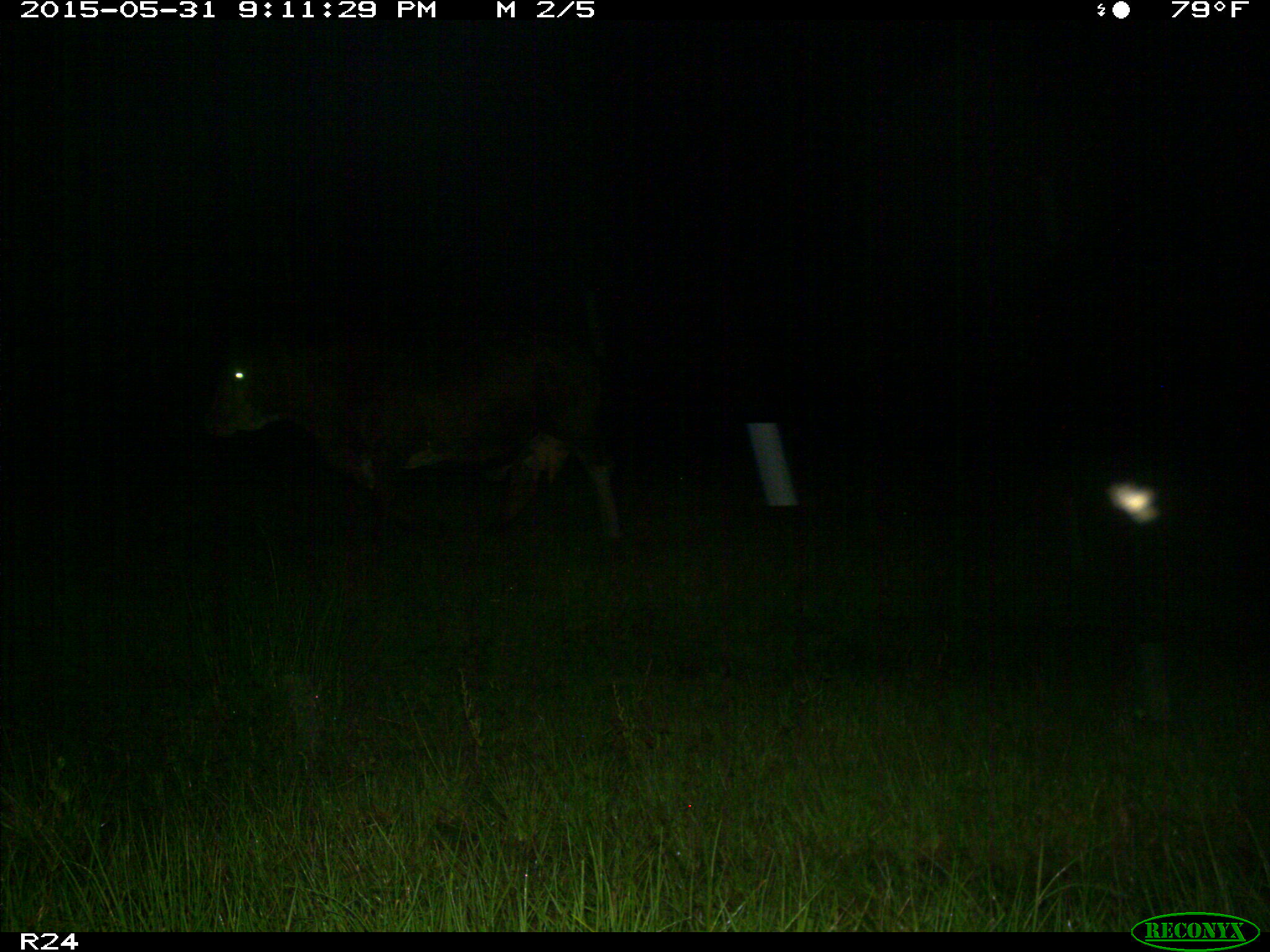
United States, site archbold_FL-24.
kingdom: Animalia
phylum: Chordata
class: Mammalia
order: Artiodactyla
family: Bovidae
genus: Bos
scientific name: Bos taurus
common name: domestic cow